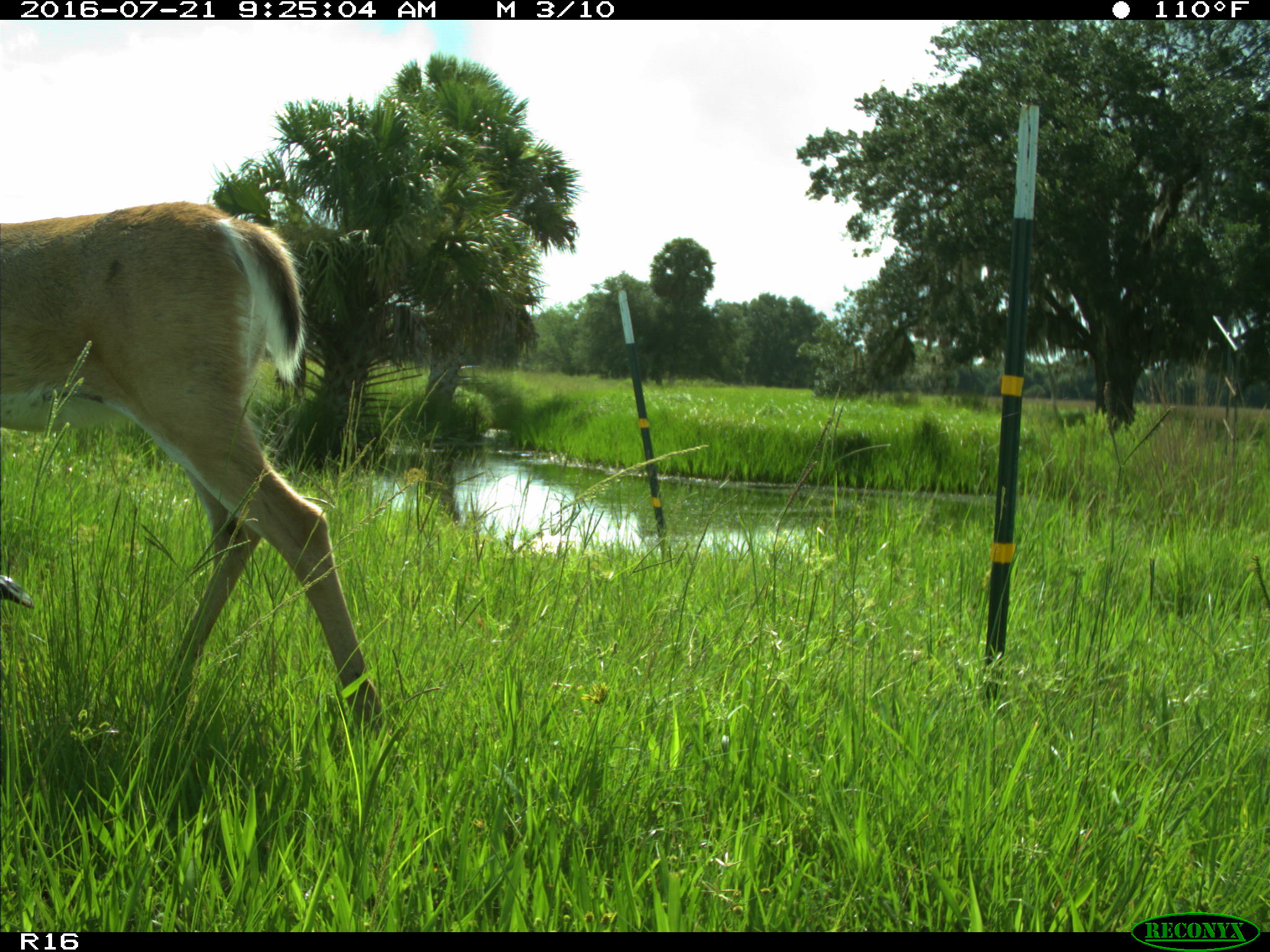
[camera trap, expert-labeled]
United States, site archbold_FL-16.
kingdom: Animalia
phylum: Chordata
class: Mammalia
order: Artiodactyla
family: Cervidae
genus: Odocoileus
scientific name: Odocoileus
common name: deer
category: unidentified deer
Unidentified deer (deer) (Odocoileus).